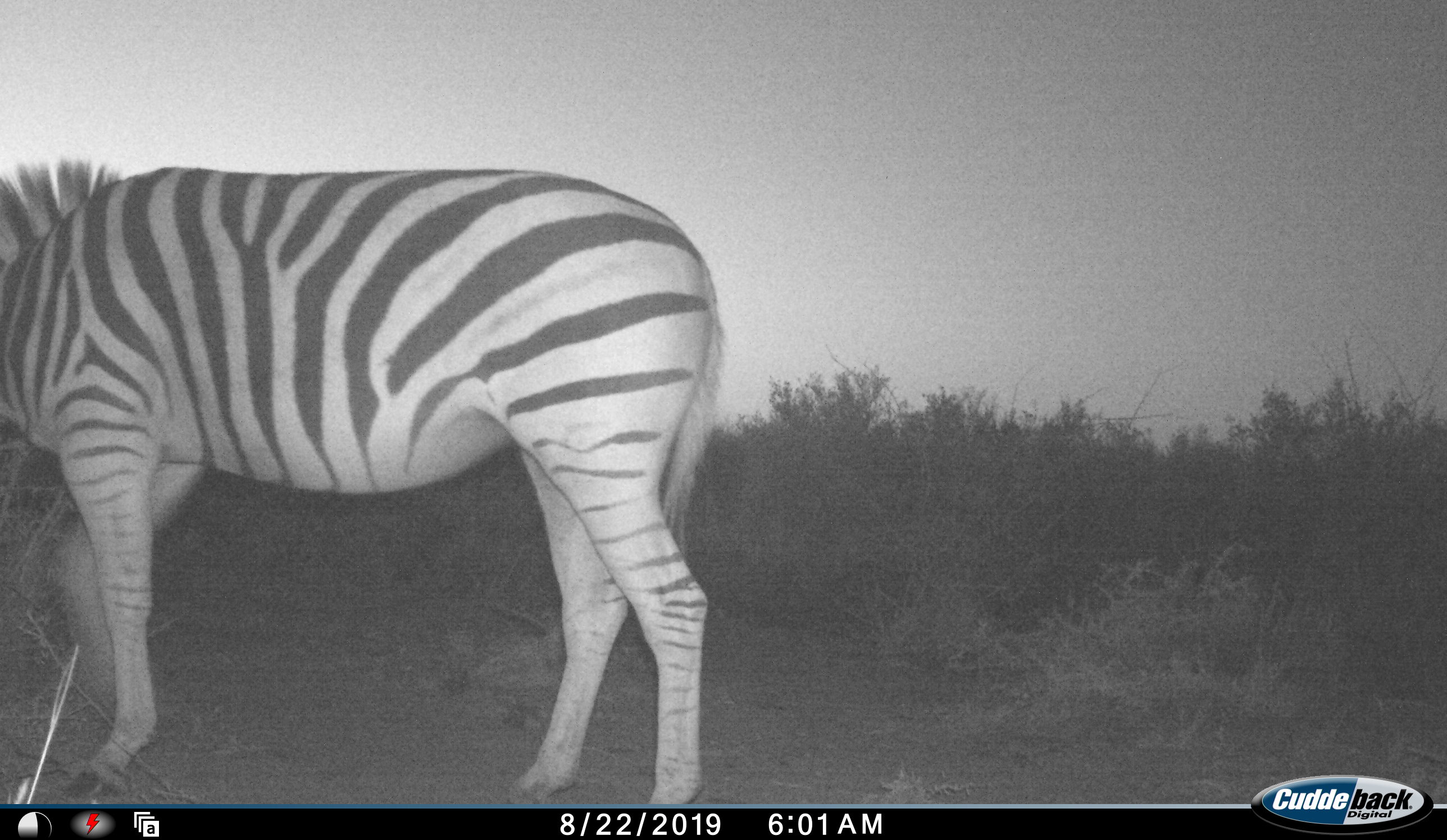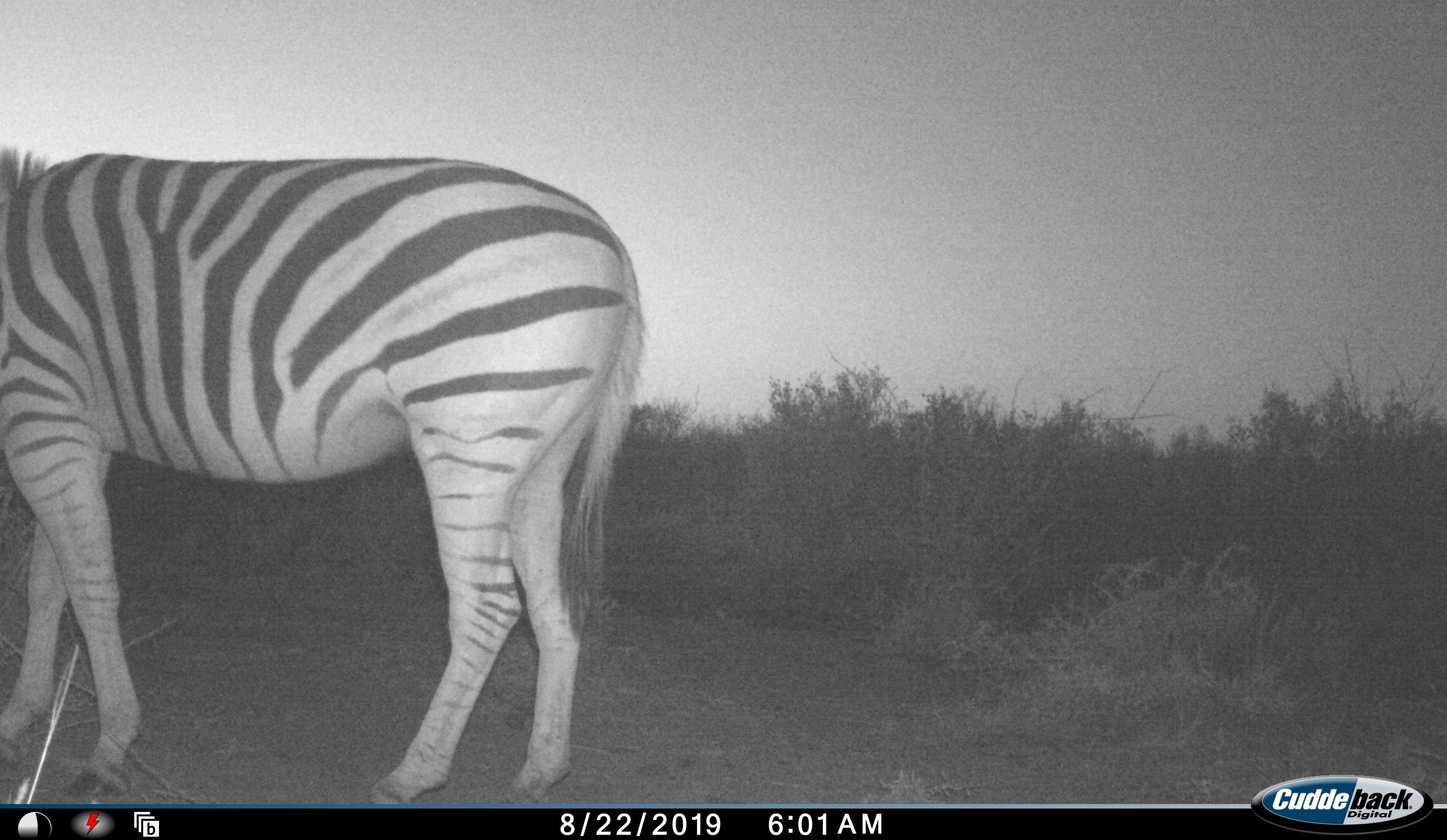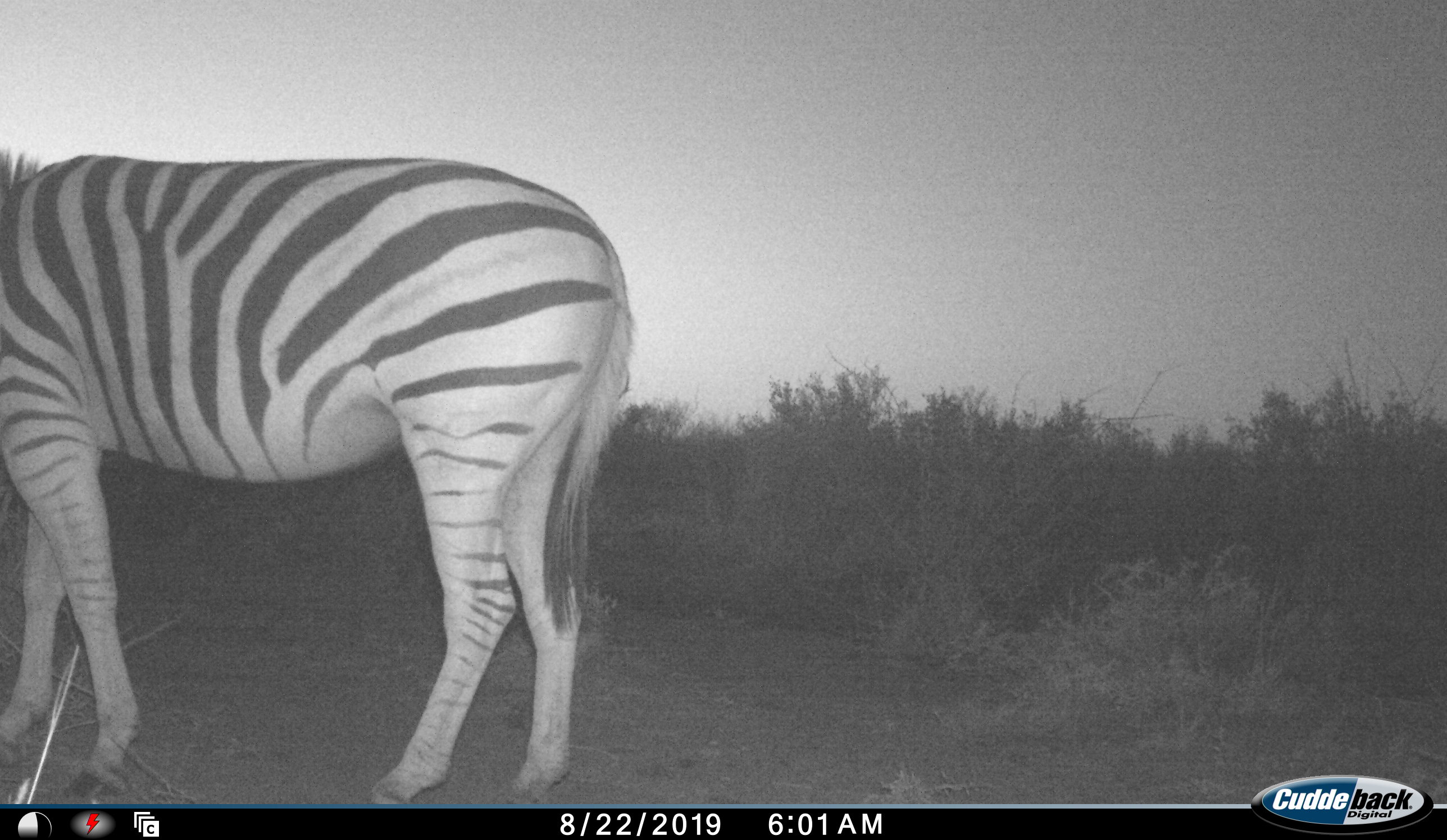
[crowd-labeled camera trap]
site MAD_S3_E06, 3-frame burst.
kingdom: Animalia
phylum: Chordata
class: Mammalia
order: Perissodactyla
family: Equidae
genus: Equus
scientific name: Equus quagga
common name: plains zebra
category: zebraplains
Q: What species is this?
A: Zebraplains (plains zebra) (Equus quagga).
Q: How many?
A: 1.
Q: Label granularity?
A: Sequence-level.